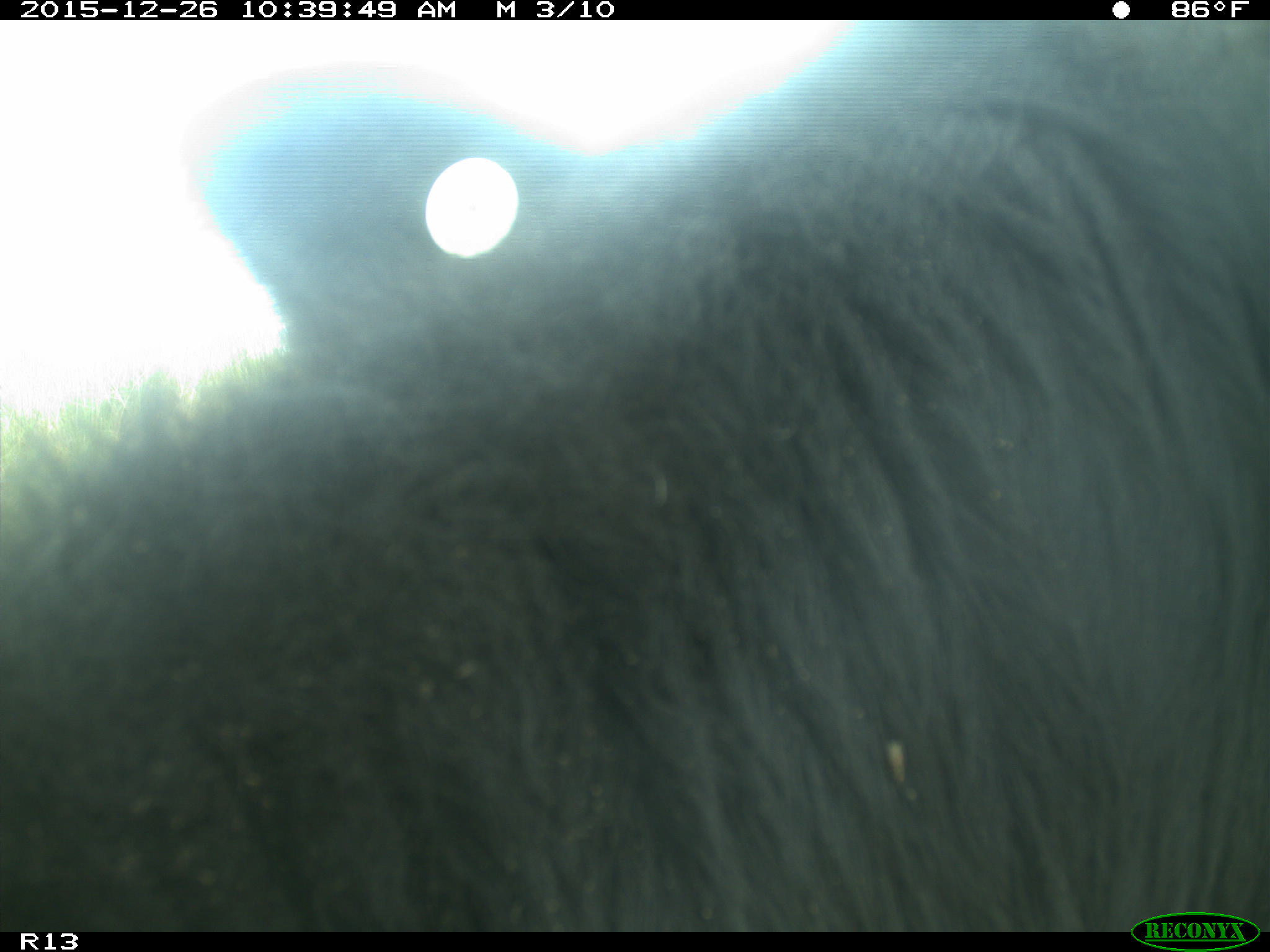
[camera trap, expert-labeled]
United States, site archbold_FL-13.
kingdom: Animalia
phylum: Chordata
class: Mammalia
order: Artiodactyla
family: Bovidae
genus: Bos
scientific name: Bos taurus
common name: domestic cow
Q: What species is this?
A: Bos taurus (domestic cow).